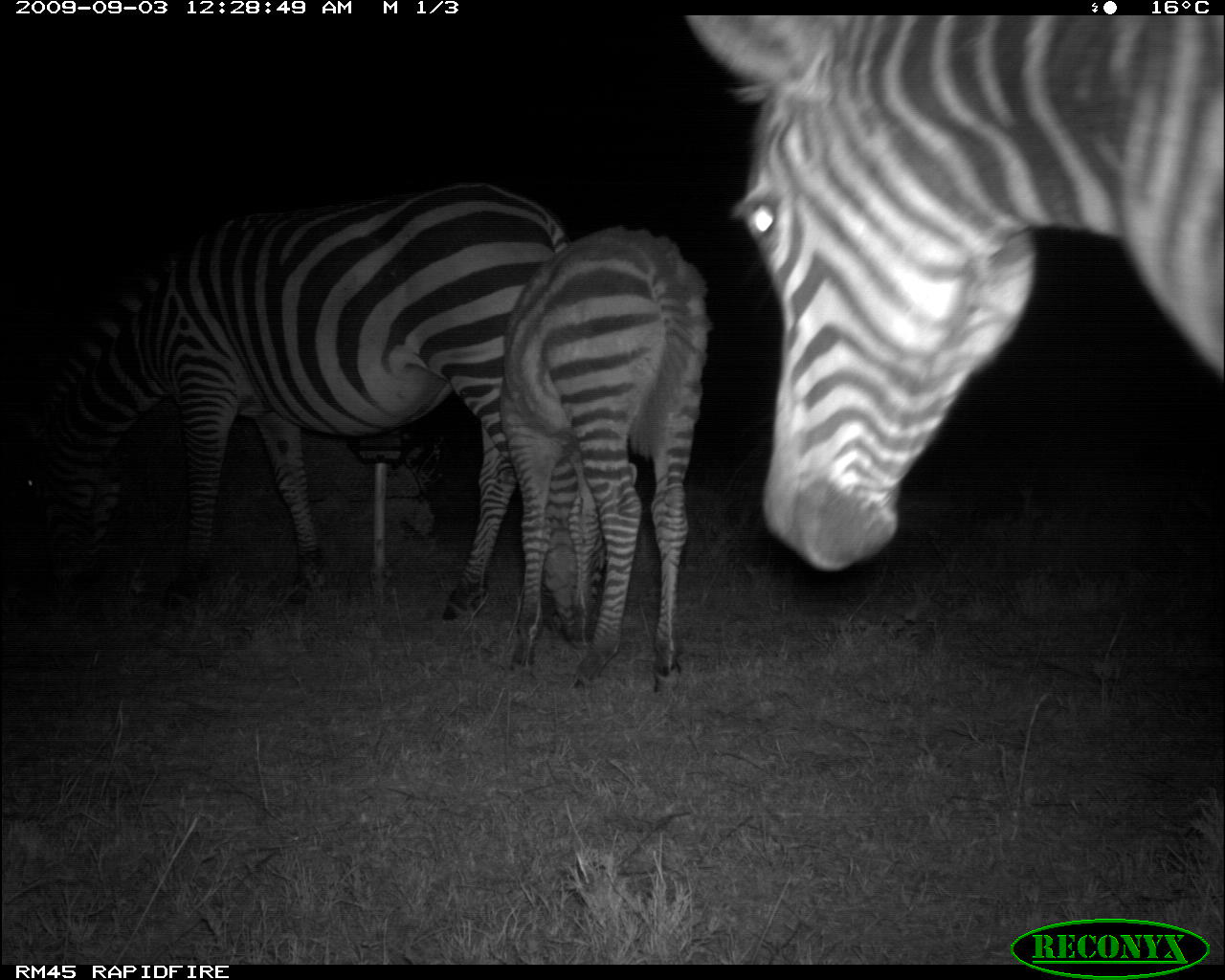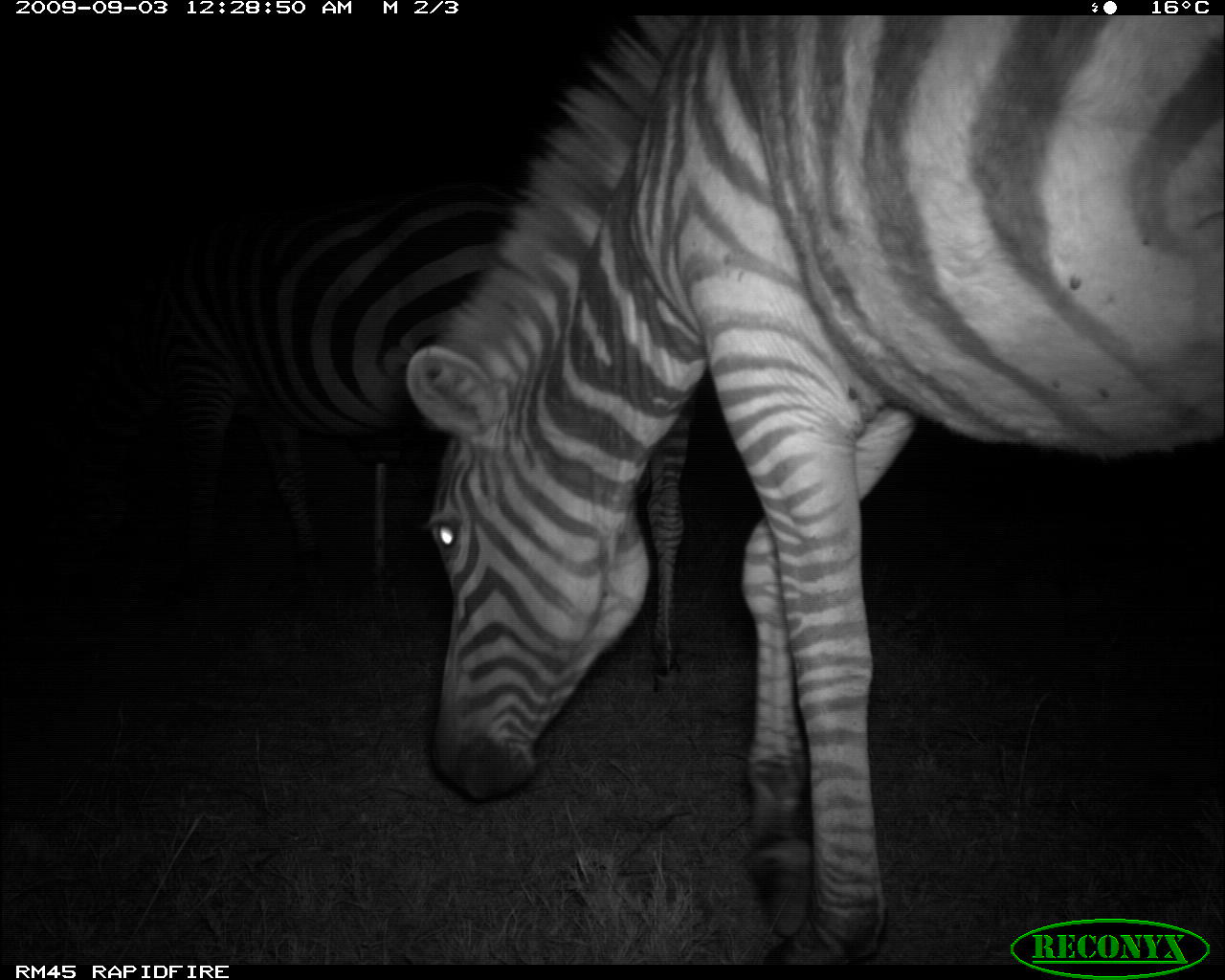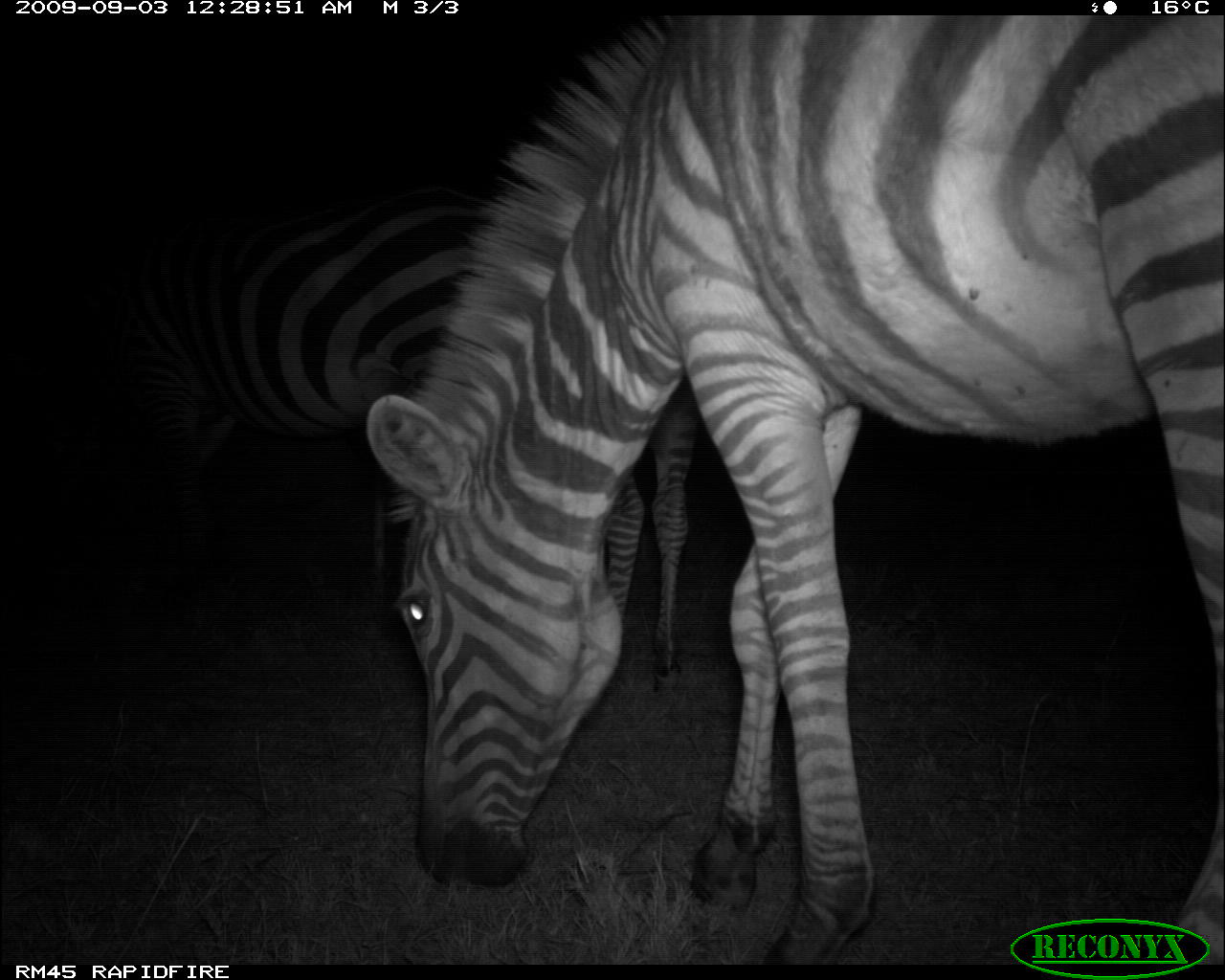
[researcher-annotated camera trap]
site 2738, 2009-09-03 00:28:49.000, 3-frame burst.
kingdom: Animalia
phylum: Chordata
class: Mammalia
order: Perissodactyla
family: Equidae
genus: Equus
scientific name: Equus quagga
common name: plains zebra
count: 3